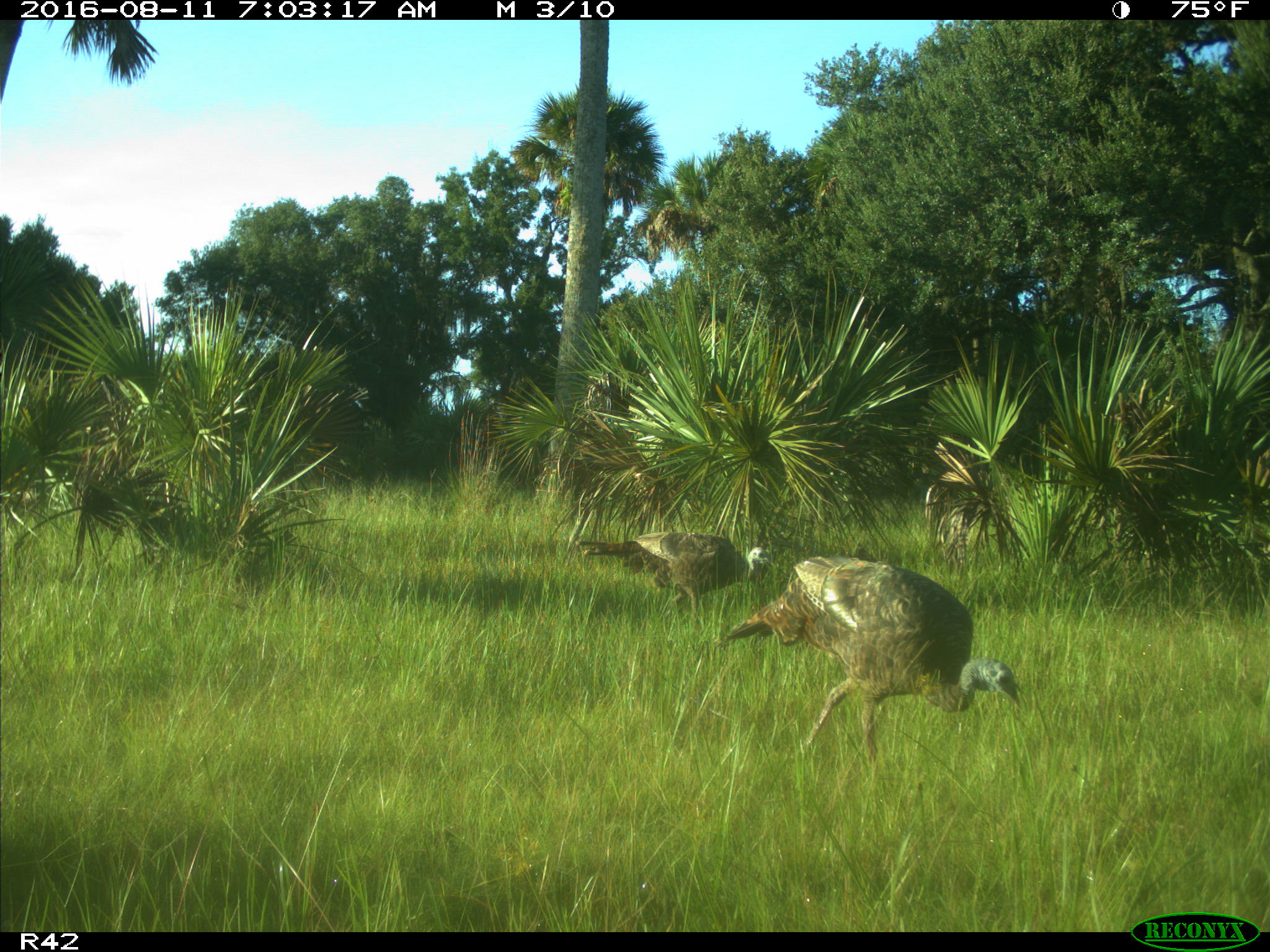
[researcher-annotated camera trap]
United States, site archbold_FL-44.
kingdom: Animalia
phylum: Chordata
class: Aves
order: Galliformes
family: Phasianidae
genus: Meleagris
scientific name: Meleagris gallopavo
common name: wild turkey